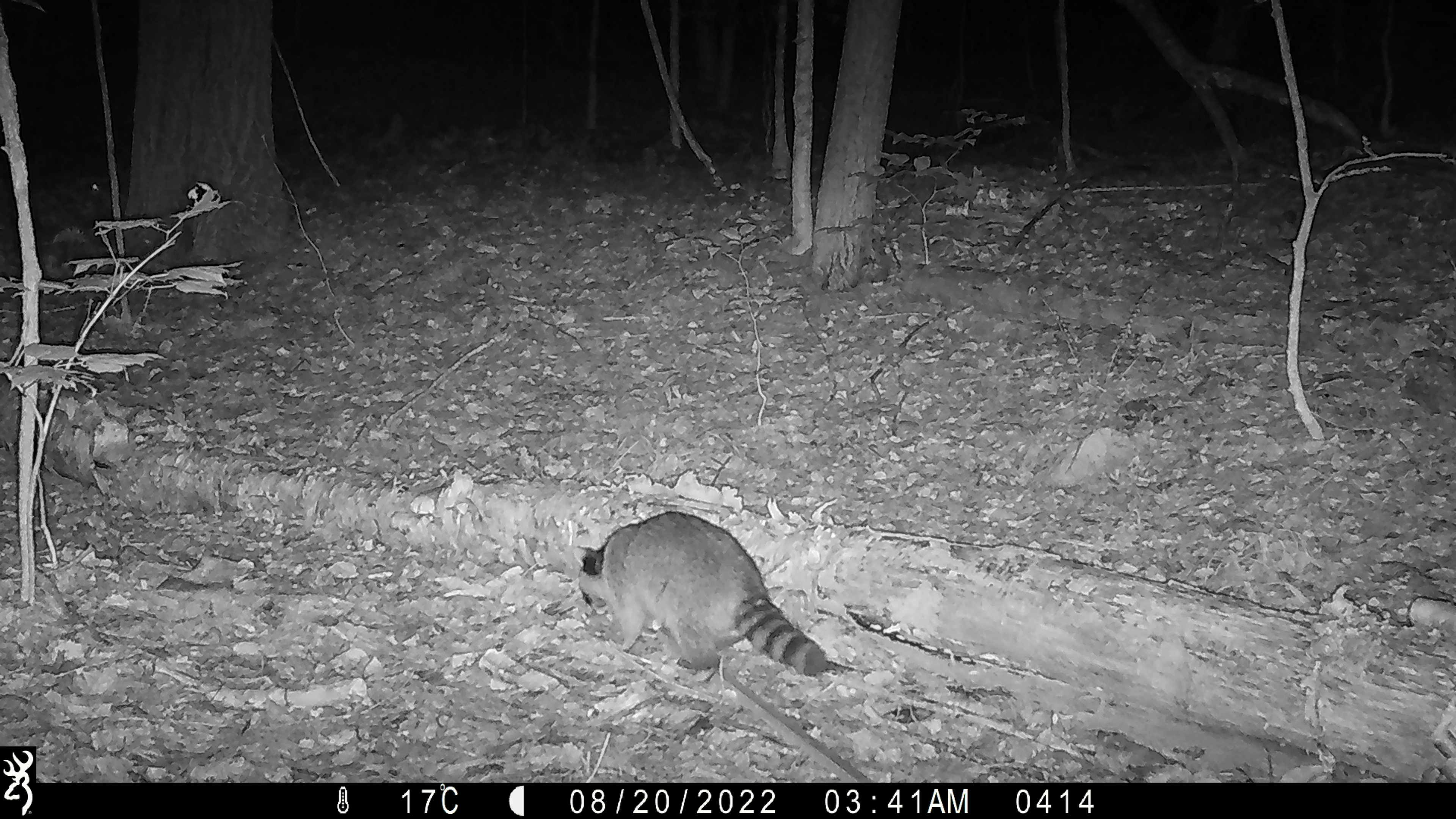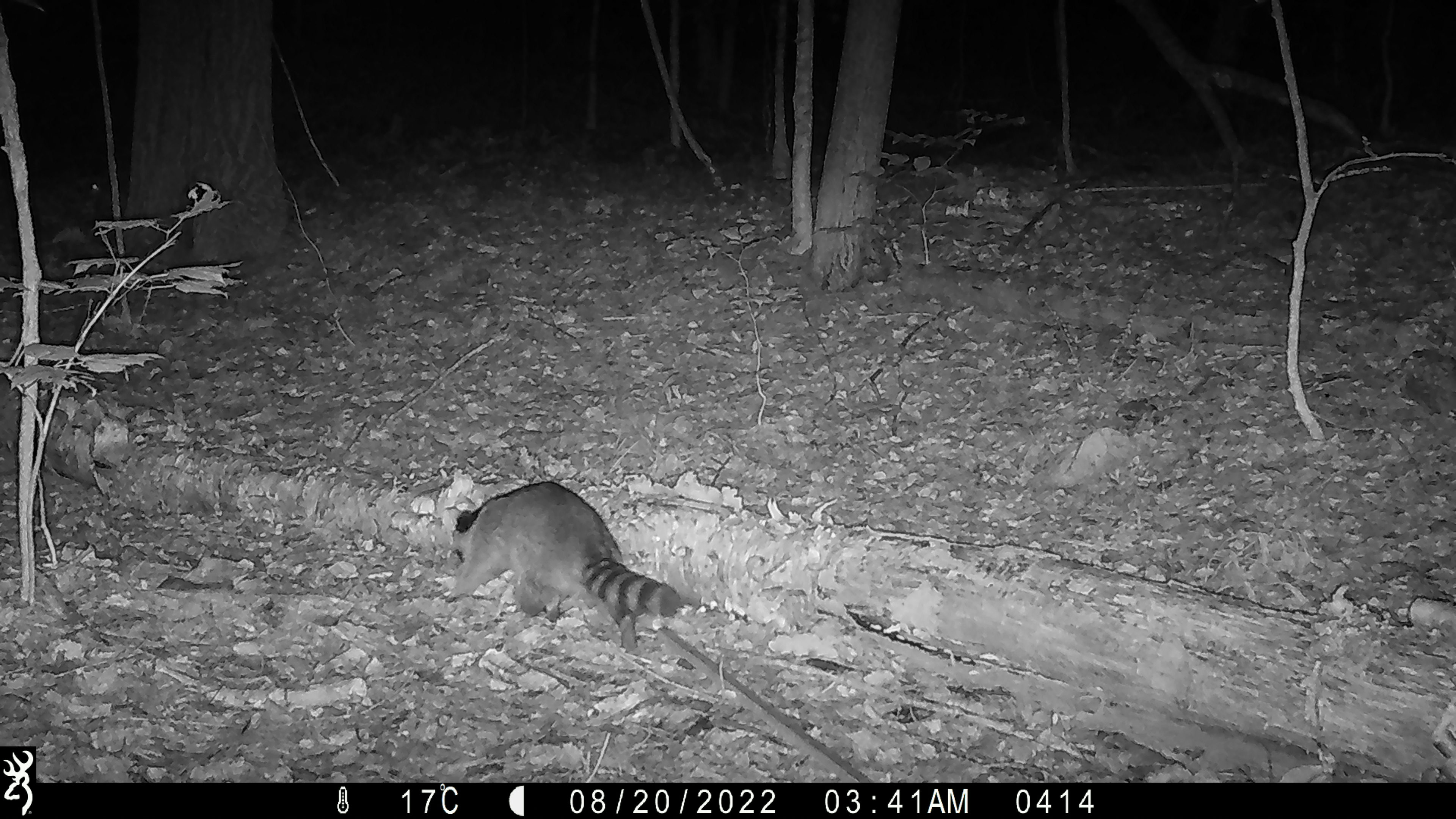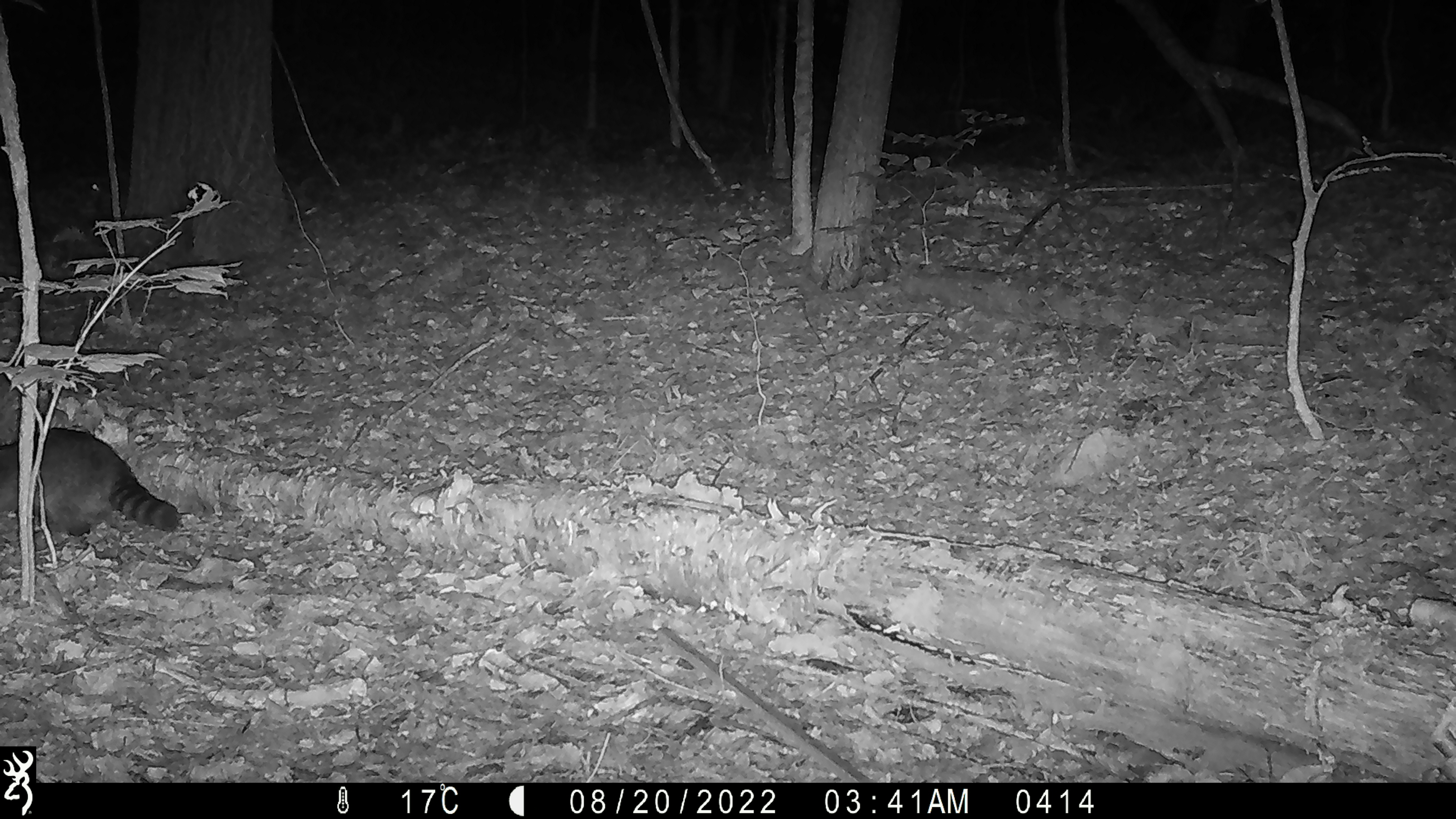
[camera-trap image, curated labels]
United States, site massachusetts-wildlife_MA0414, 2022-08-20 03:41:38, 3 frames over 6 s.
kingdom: Animalia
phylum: Chordata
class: Mammalia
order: Carnivora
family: Procyonidae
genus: Procyon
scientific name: Procyon lotor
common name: raccoon